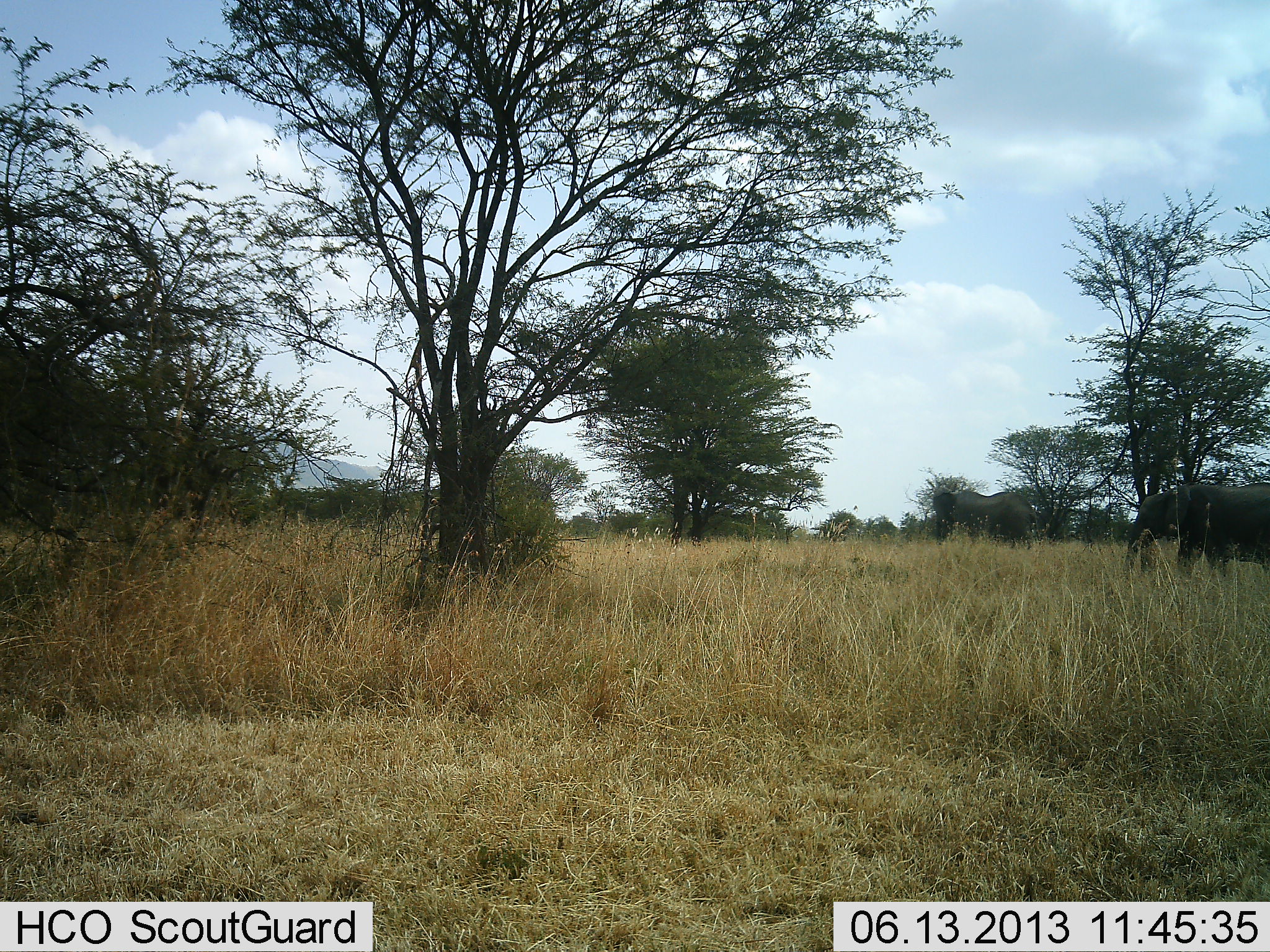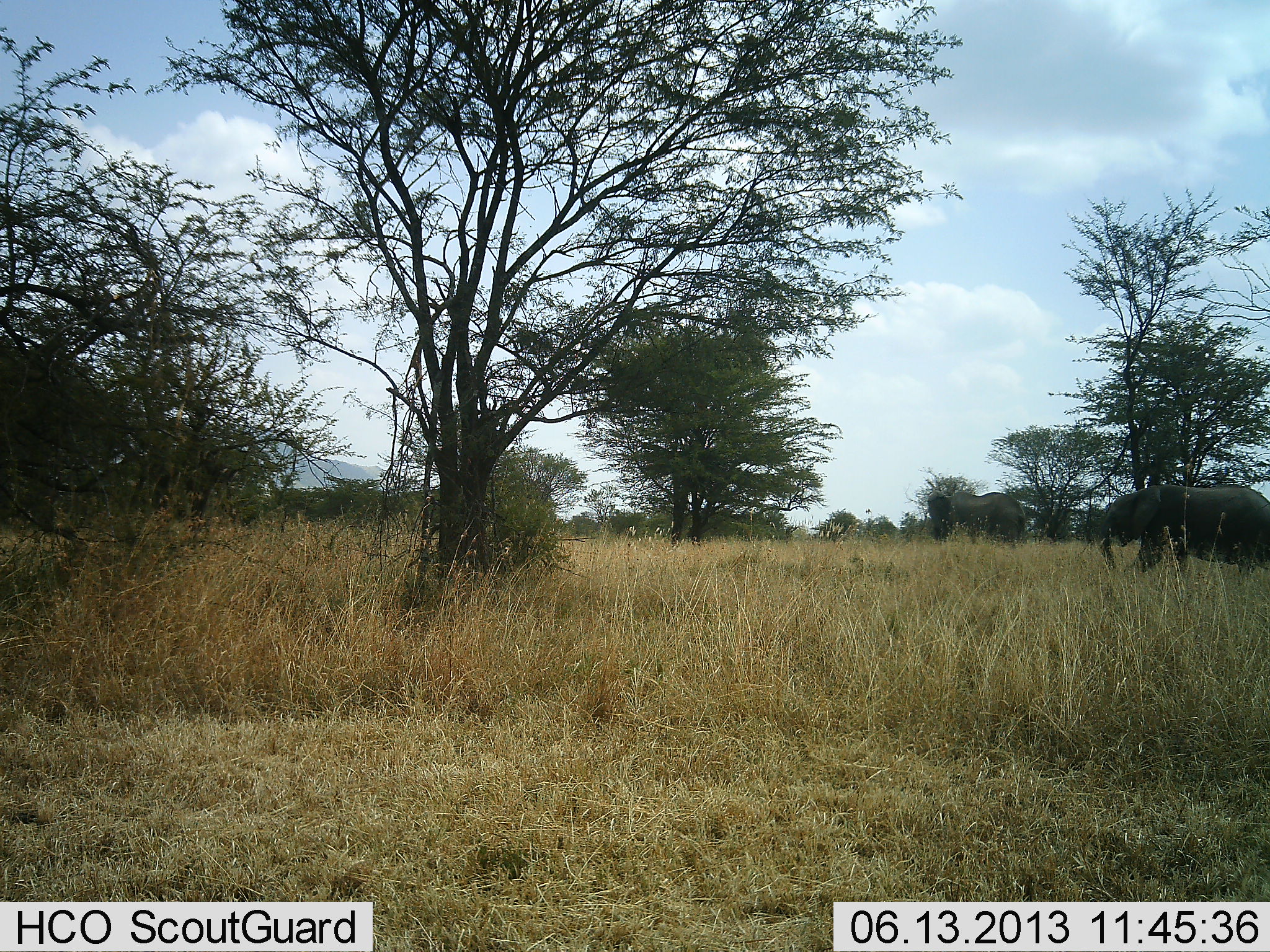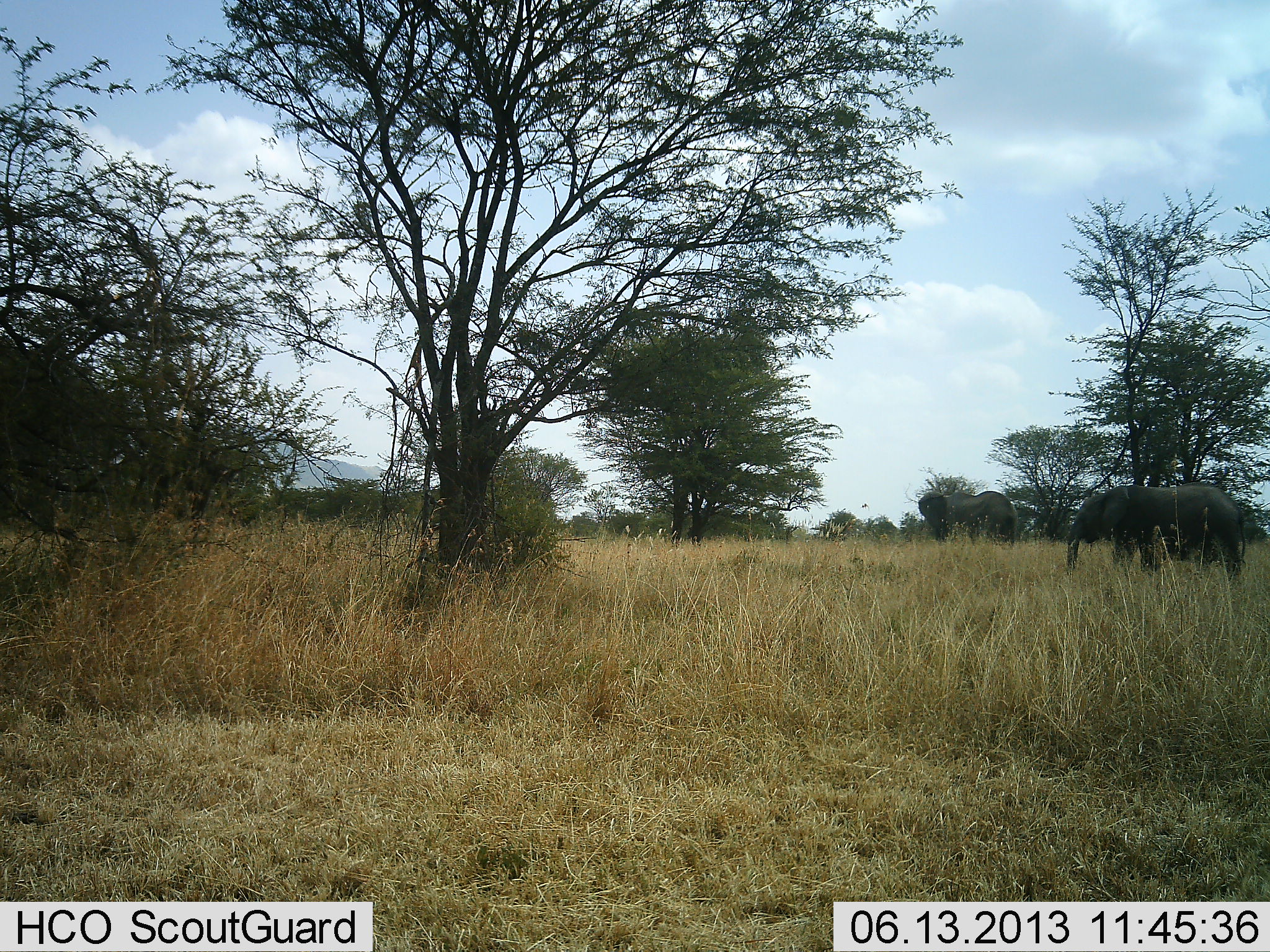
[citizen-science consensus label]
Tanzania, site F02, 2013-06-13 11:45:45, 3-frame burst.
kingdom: Animalia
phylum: Chordata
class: Mammalia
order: Proboscidea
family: Elephantidae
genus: Loxodonta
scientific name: Loxodonta africana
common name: african bush elephant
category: elephant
Elephant (african bush elephant) (Loxodonta africana), count 2. Behavior (volunteer vote fractions): standing 20%, resting 0%, moving 90%, interacting 0%. Young present (vote fraction): 10%. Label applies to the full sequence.